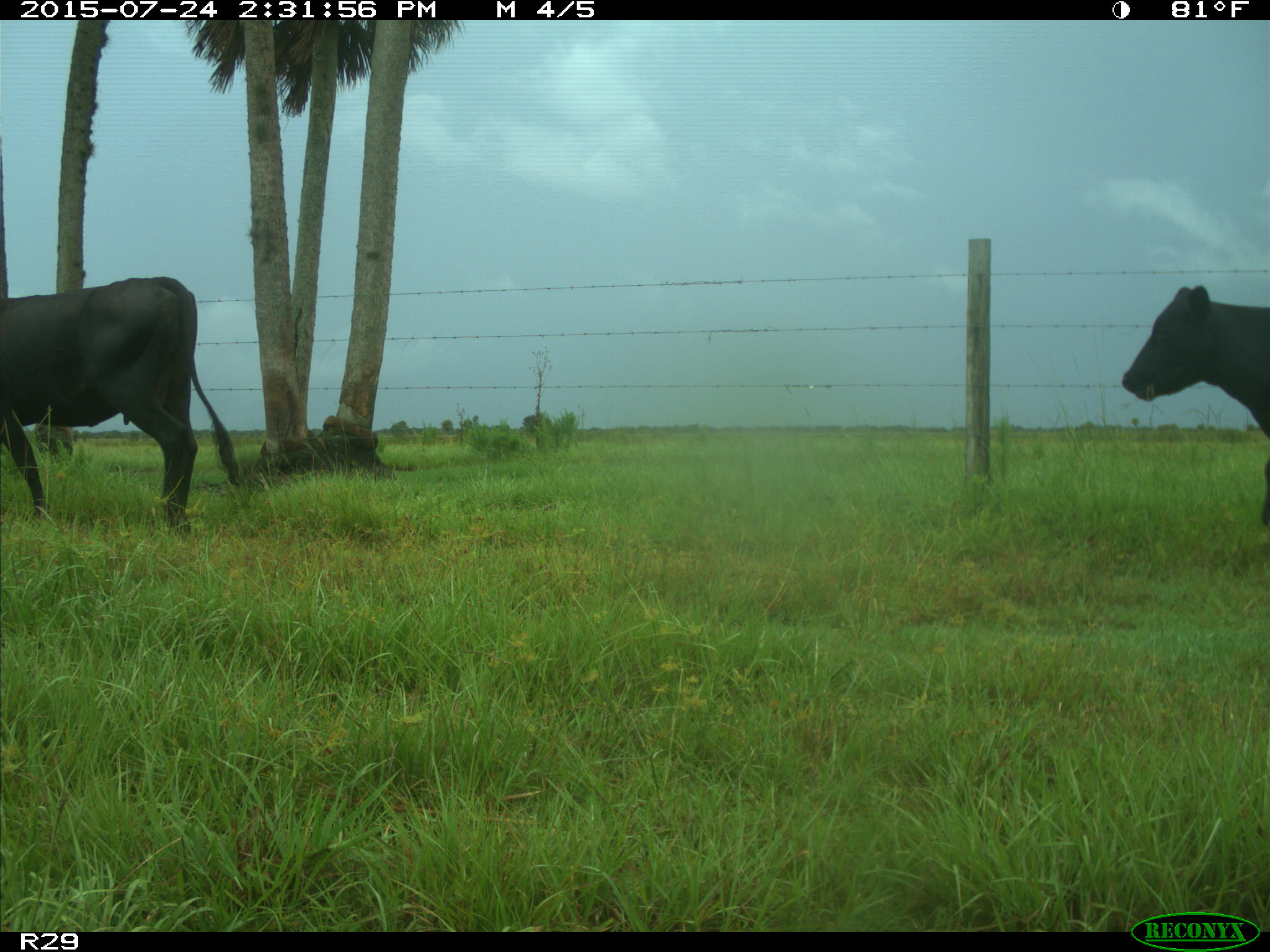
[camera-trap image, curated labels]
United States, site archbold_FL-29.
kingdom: Animalia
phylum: Chordata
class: Mammalia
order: Artiodactyla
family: Bovidae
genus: Bos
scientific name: Bos taurus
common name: domestic cow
Bos taurus (domestic cow).